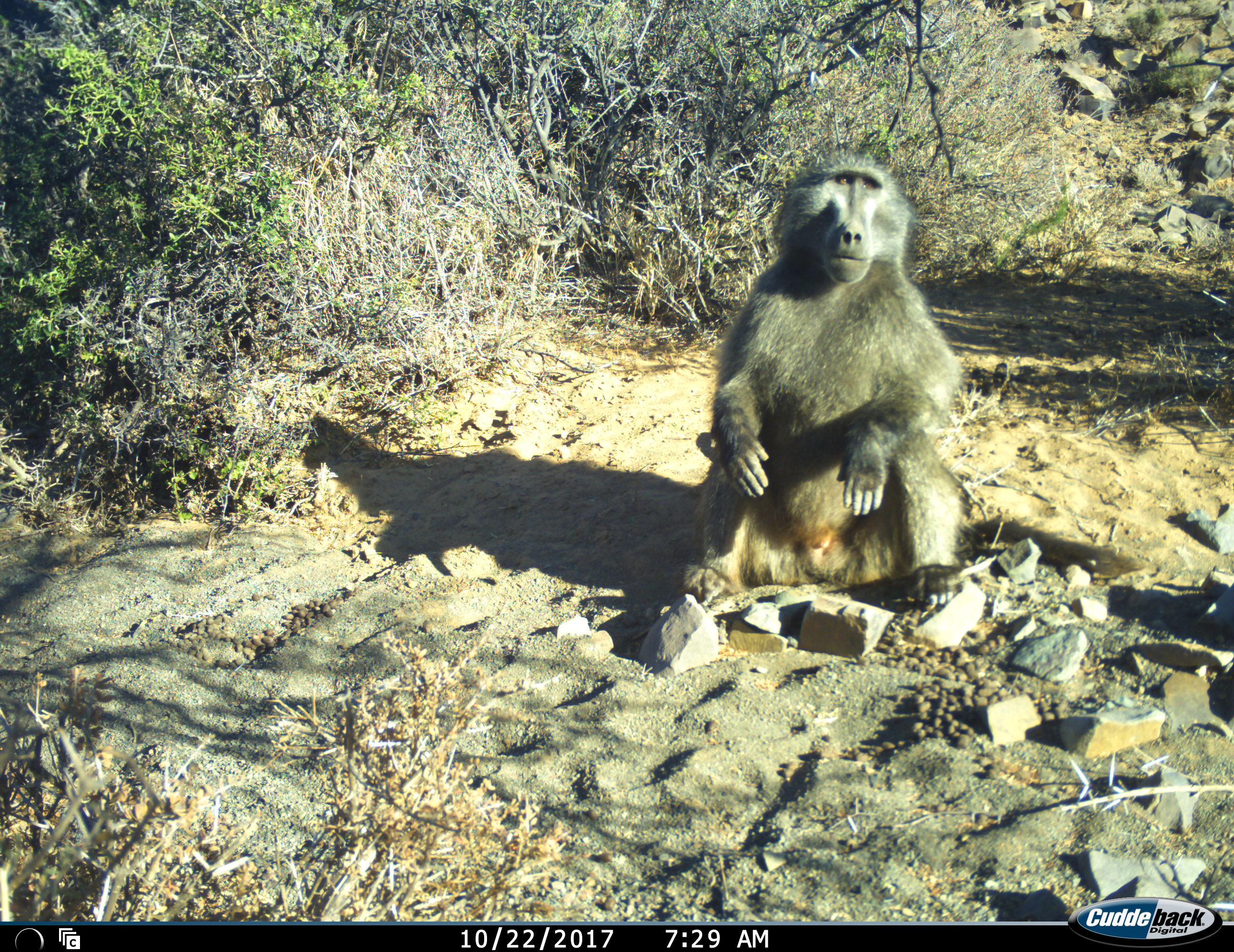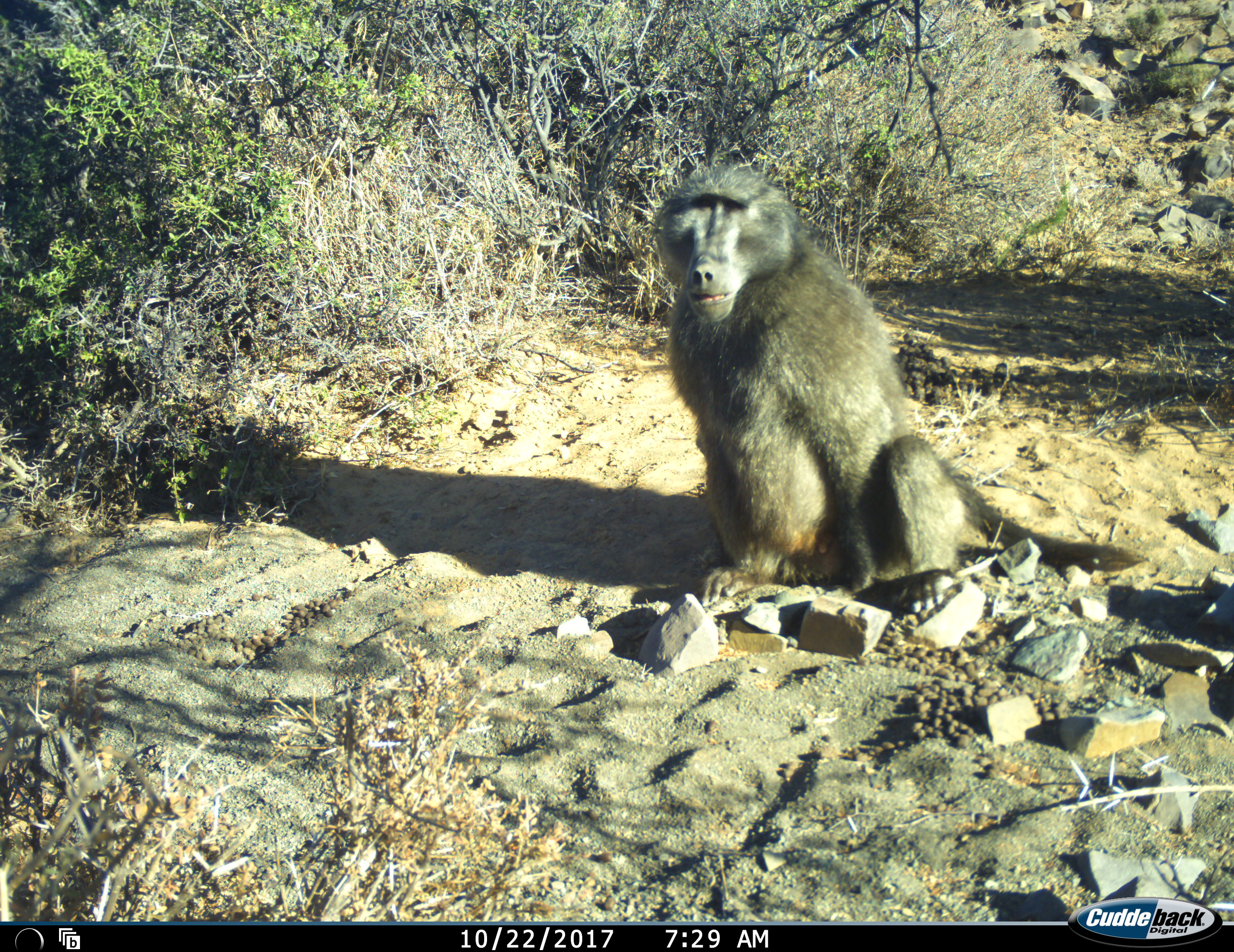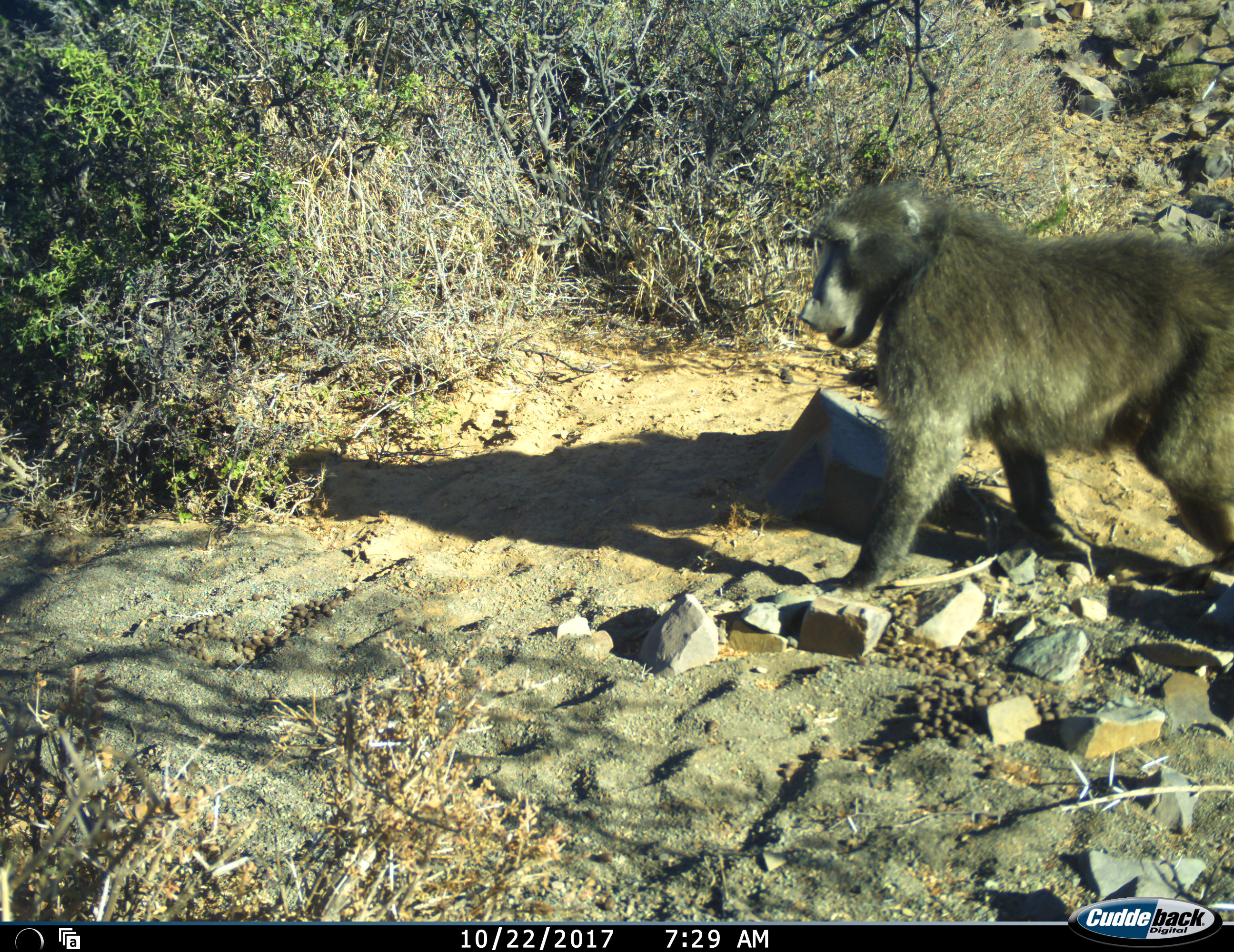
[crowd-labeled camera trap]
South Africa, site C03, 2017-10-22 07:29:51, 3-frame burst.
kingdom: Animalia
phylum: Chordata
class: Mammalia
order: Primates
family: Cercopithecidae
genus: Papio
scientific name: Papio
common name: baboon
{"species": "baboon (Papio)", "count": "1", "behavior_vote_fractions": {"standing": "30%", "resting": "70%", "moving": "70%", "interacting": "0%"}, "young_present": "0%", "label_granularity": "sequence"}